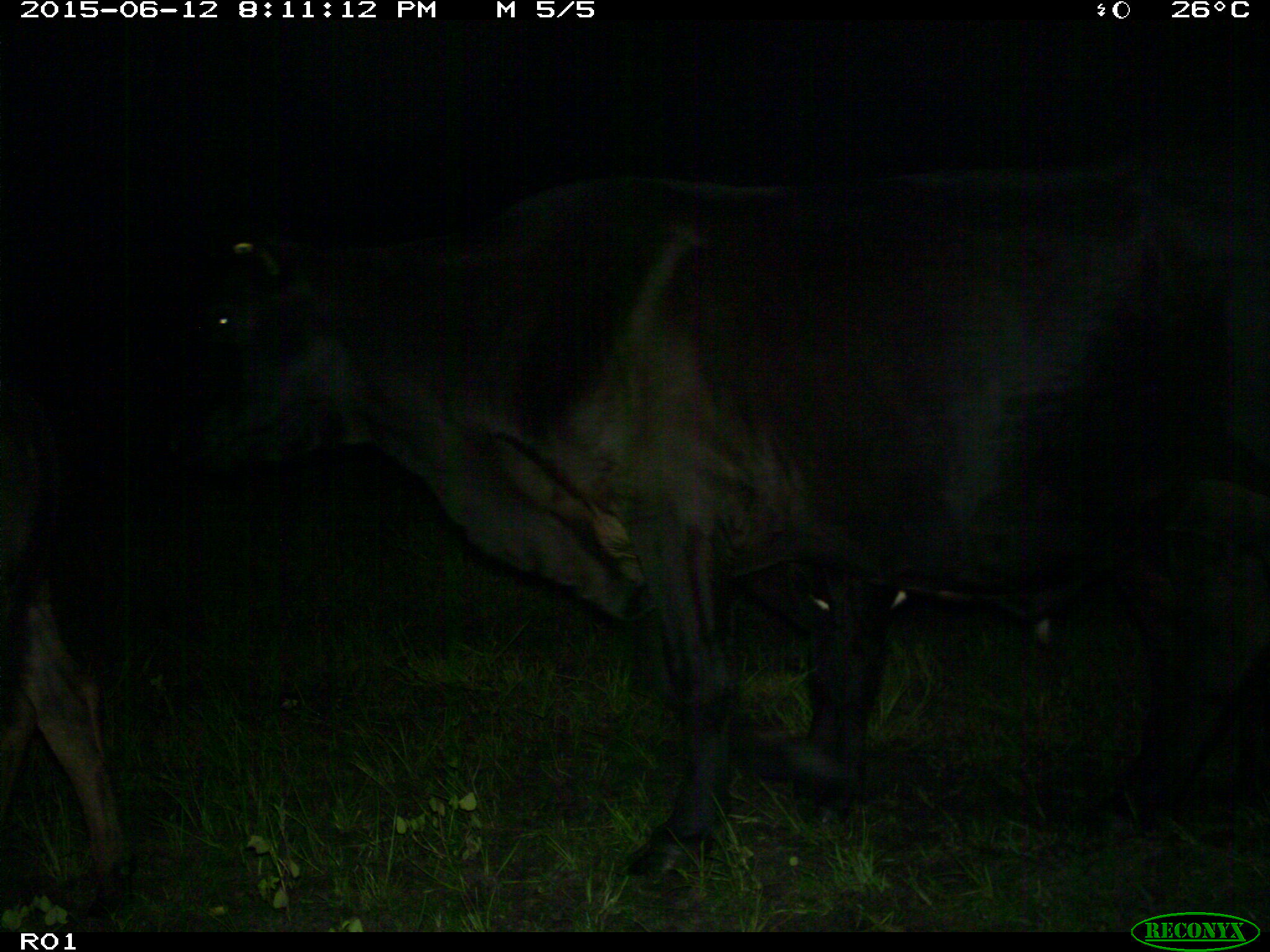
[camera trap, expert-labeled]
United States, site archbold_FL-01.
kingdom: Animalia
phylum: Chordata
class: Mammalia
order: Artiodactyla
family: Bovidae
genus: Bos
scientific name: Bos taurus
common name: domestic cow